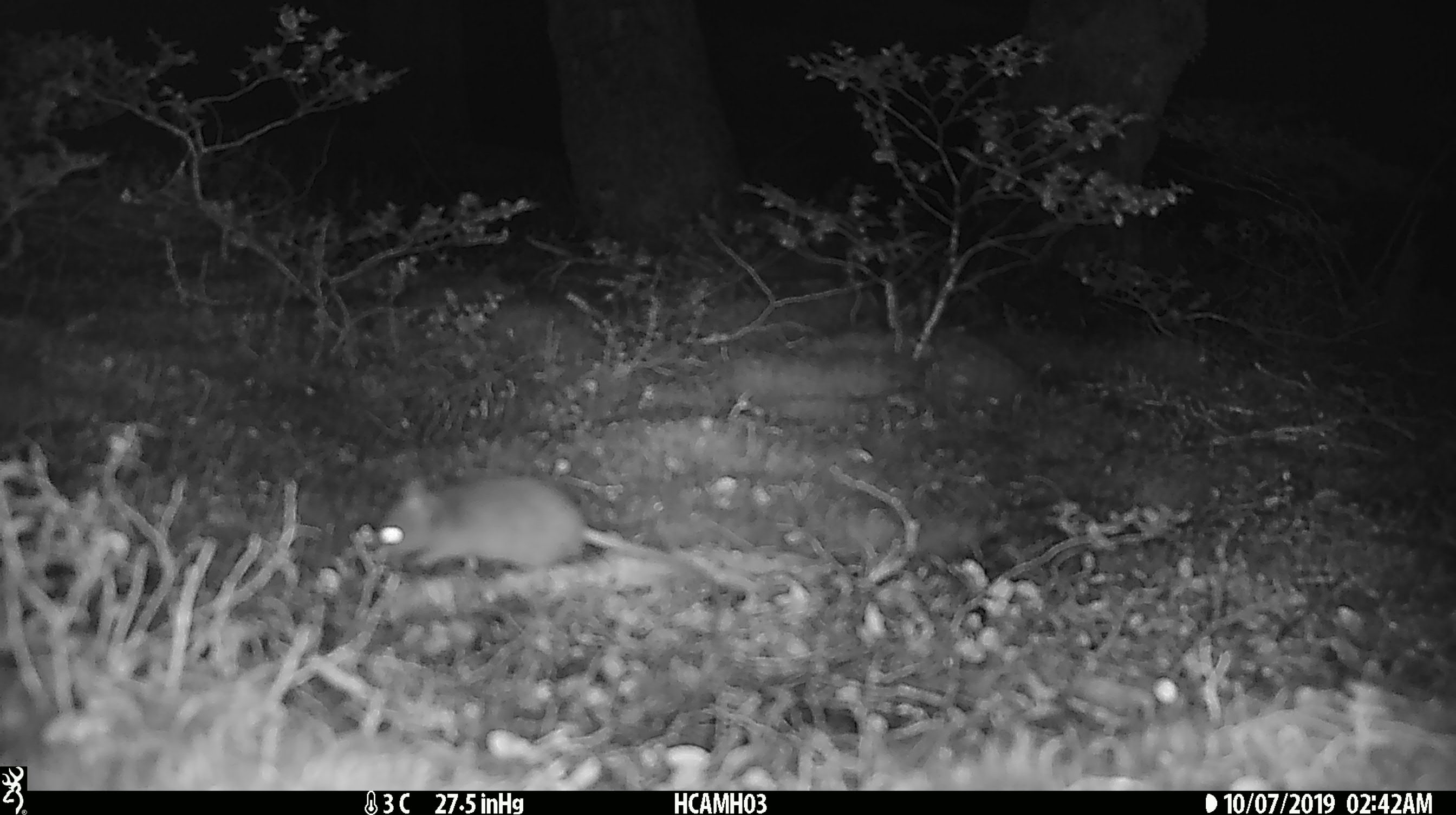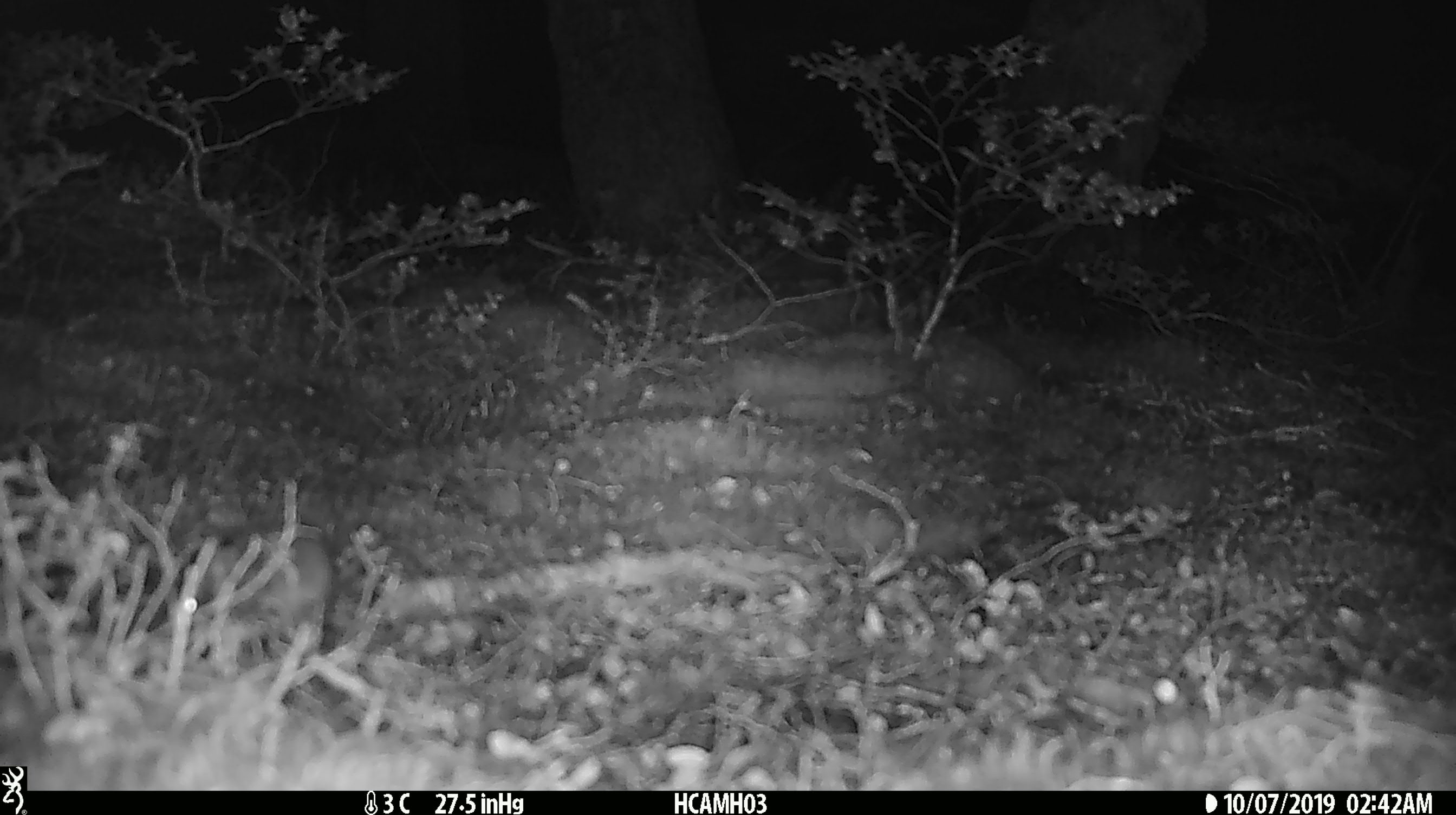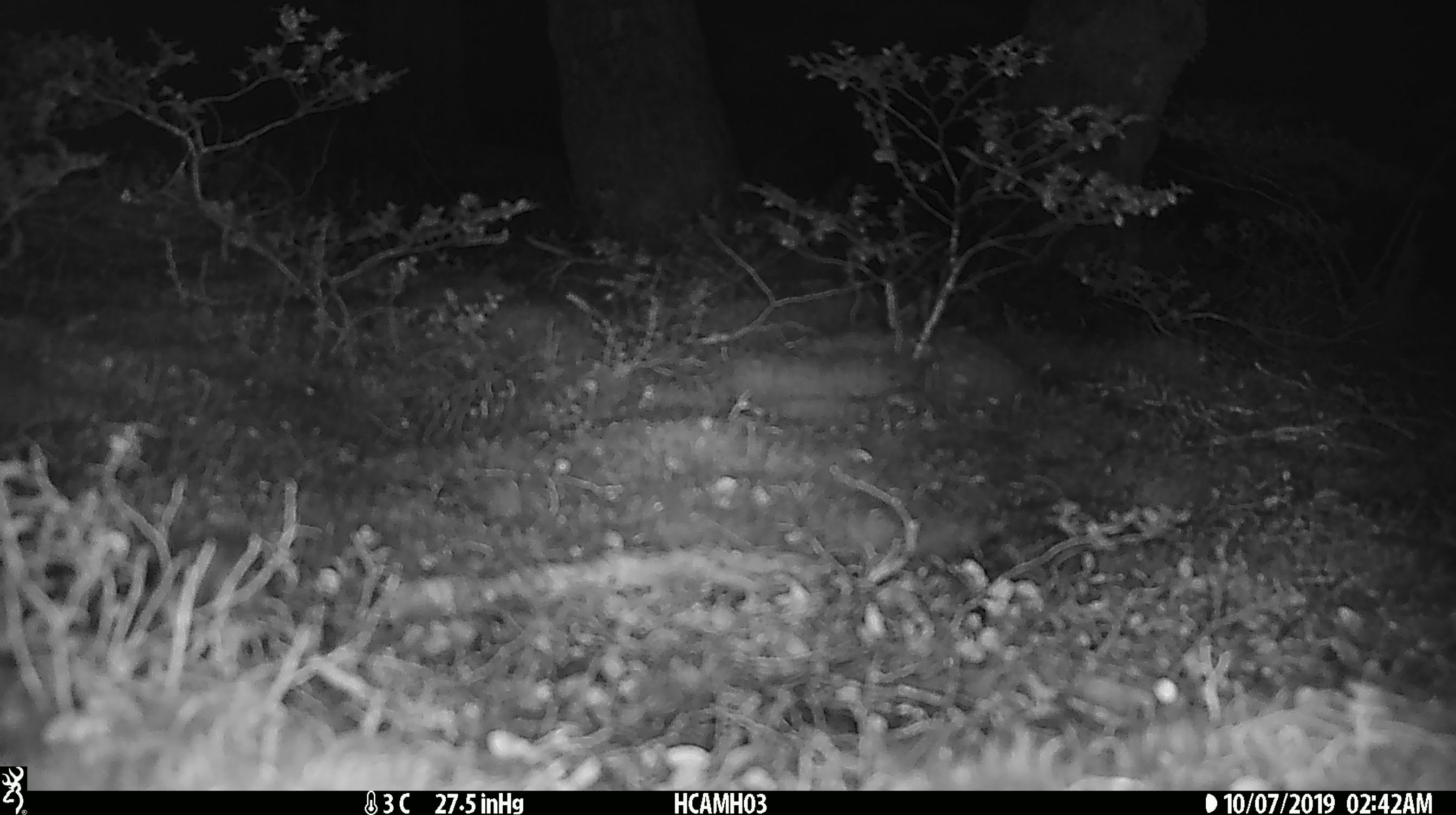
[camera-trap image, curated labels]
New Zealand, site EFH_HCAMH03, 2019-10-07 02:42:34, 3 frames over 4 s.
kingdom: Animalia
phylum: Chordata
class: Mammalia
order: Rodentia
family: Muridae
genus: Mus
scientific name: Mus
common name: mouse